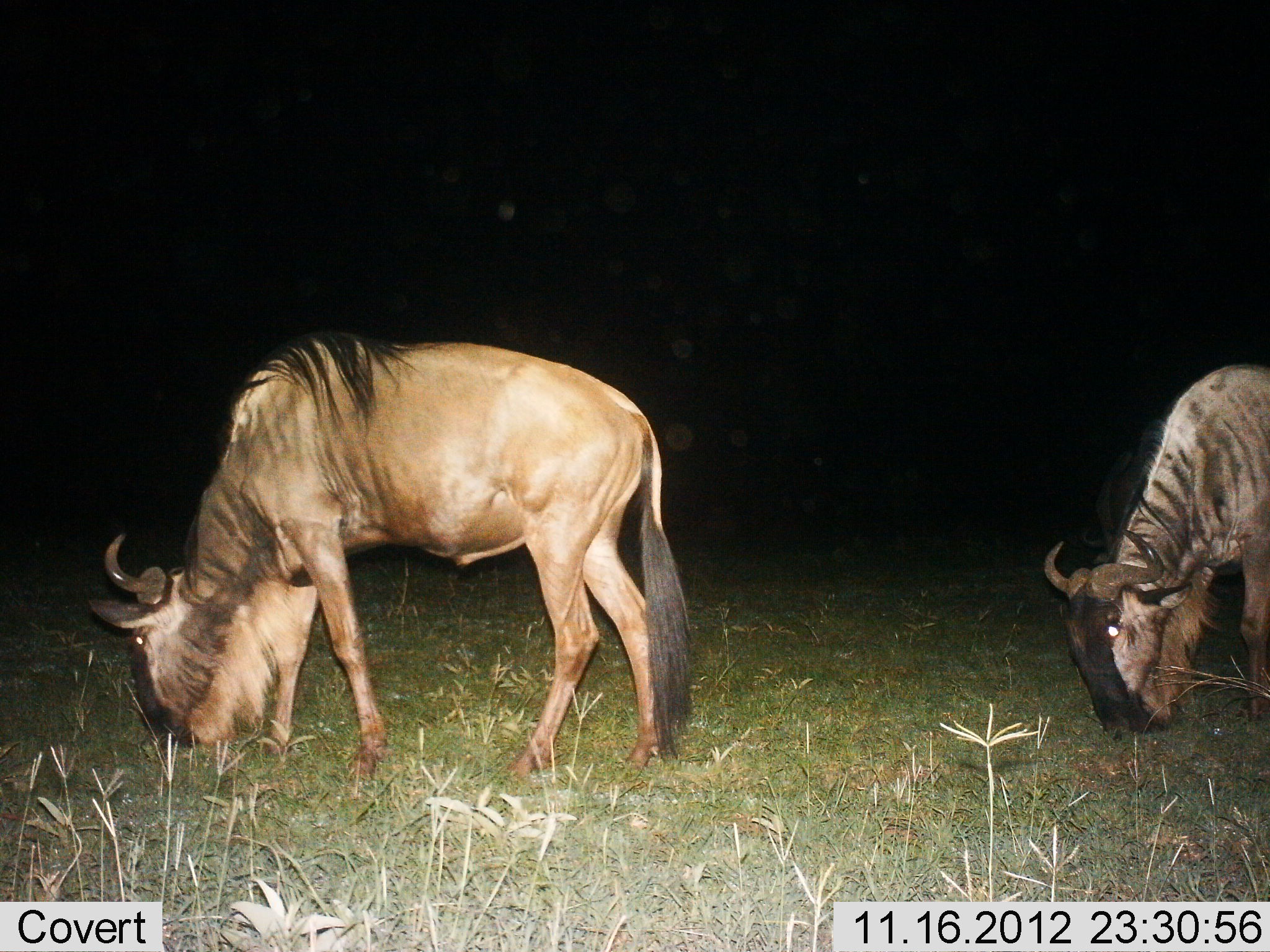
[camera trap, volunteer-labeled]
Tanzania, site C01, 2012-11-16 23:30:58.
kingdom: Animalia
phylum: Chordata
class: Mammalia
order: Artiodactyla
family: Bovidae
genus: Connochaetes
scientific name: Connochaetes taurinus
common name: blue wildebeest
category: wildebeest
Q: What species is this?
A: Wildebeest (blue wildebeest) (Connochaetes taurinus).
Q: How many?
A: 2.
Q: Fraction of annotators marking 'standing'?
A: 30%.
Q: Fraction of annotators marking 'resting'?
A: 0%.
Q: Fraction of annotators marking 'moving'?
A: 0%.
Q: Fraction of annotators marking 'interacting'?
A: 0%.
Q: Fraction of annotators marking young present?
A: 0%.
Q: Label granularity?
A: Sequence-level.